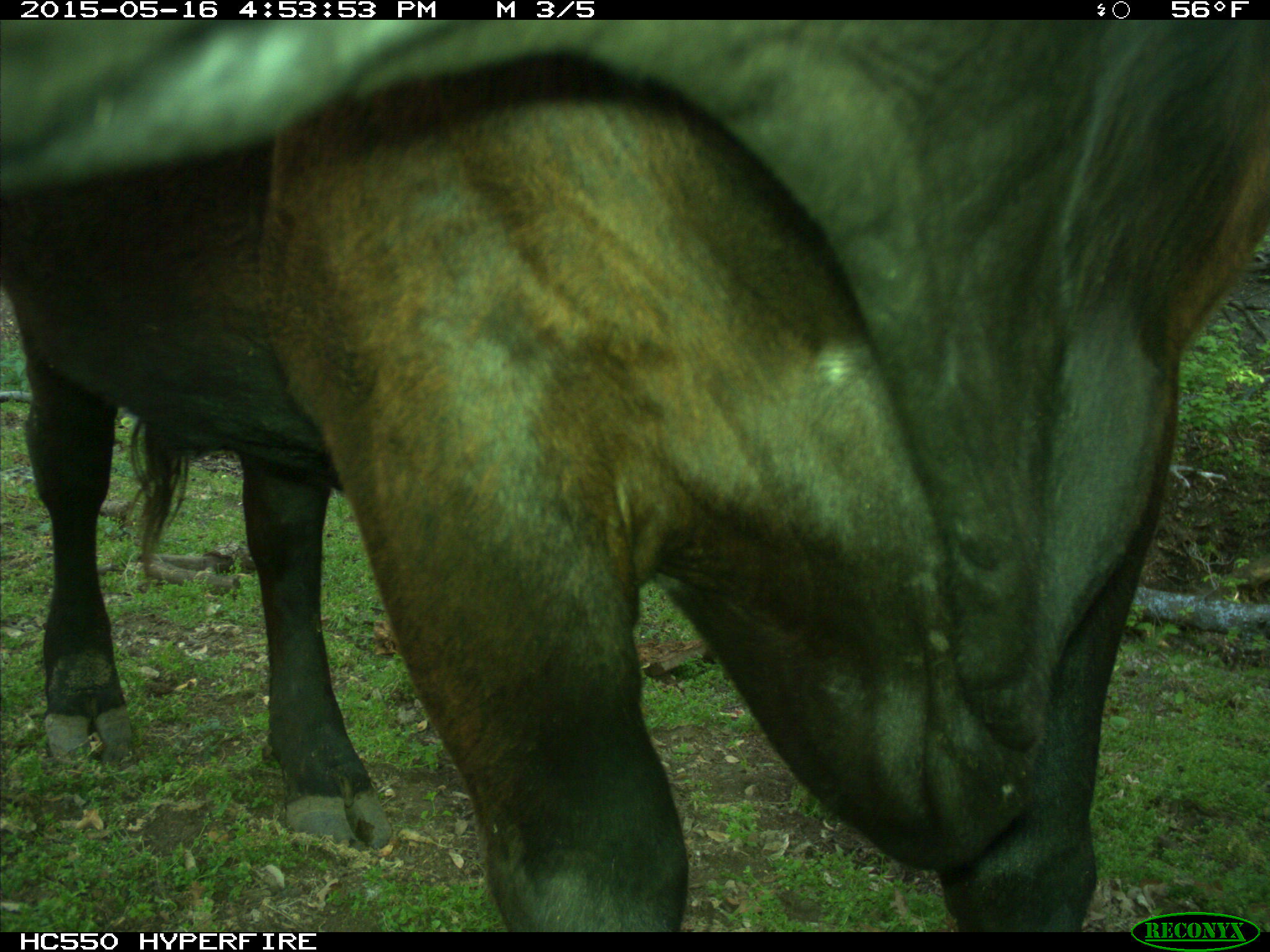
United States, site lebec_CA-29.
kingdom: Animalia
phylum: Chordata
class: Mammalia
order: Artiodactyla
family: Bovidae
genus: Bos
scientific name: Bos taurus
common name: domestic cow